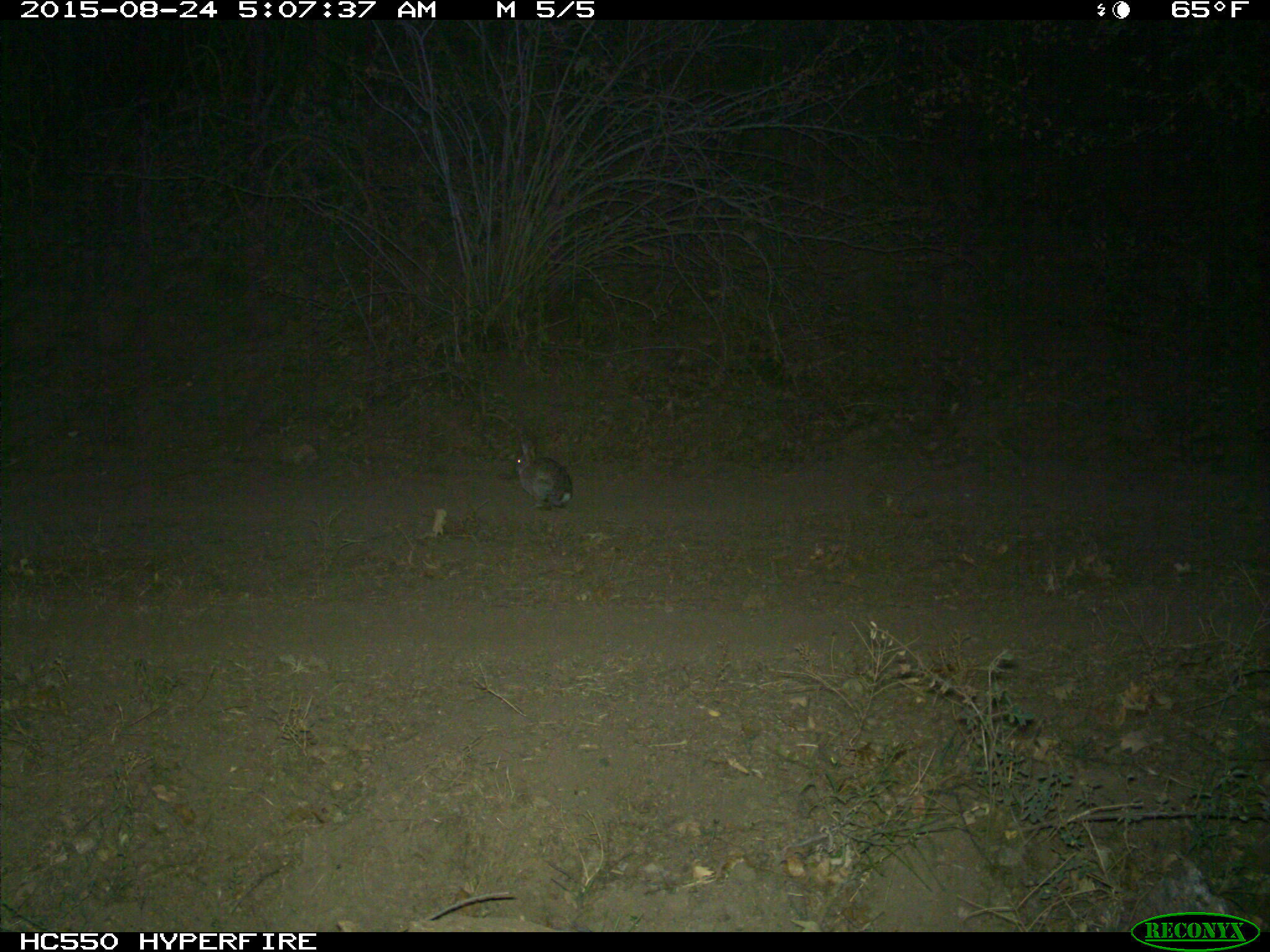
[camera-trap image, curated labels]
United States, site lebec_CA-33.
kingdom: Animalia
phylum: Chordata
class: Mammalia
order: Lagomorpha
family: Leporidae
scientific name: Leporidae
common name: rabbits and hares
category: unidentified rabbit